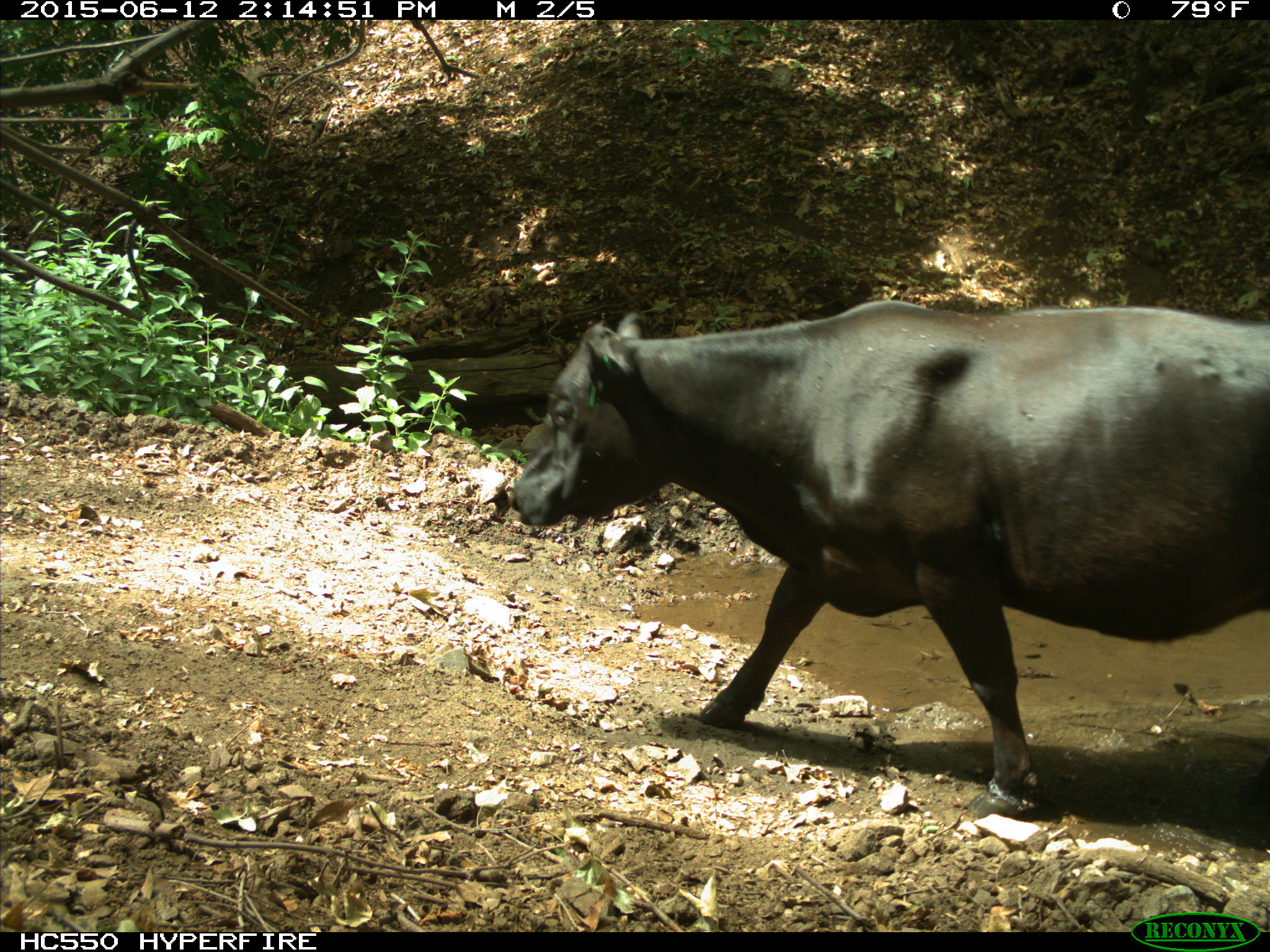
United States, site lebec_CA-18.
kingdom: Animalia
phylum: Chordata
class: Mammalia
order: Artiodactyla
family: Bovidae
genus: Bos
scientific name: Bos taurus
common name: domestic cow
Bos taurus (domestic cow).